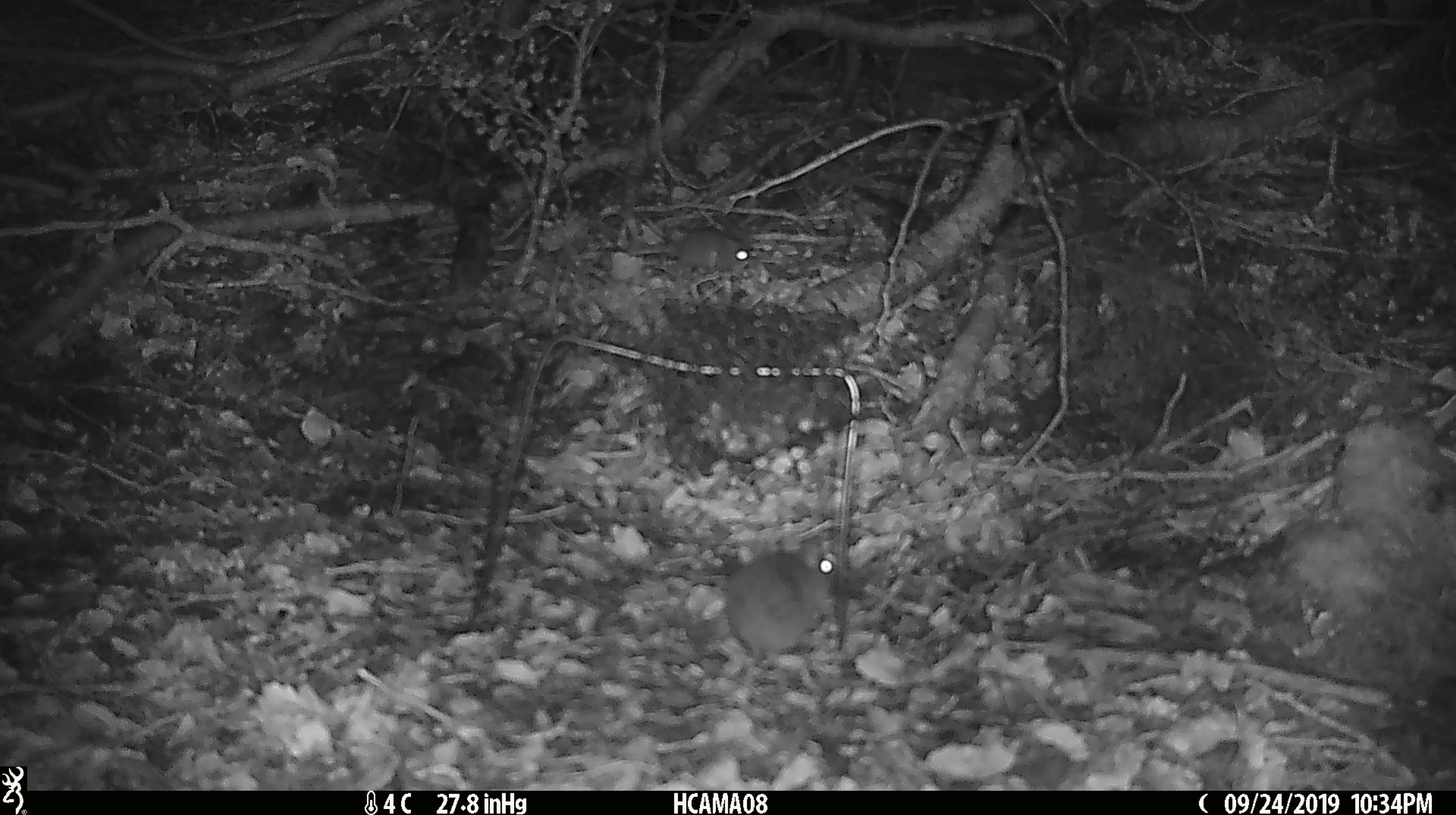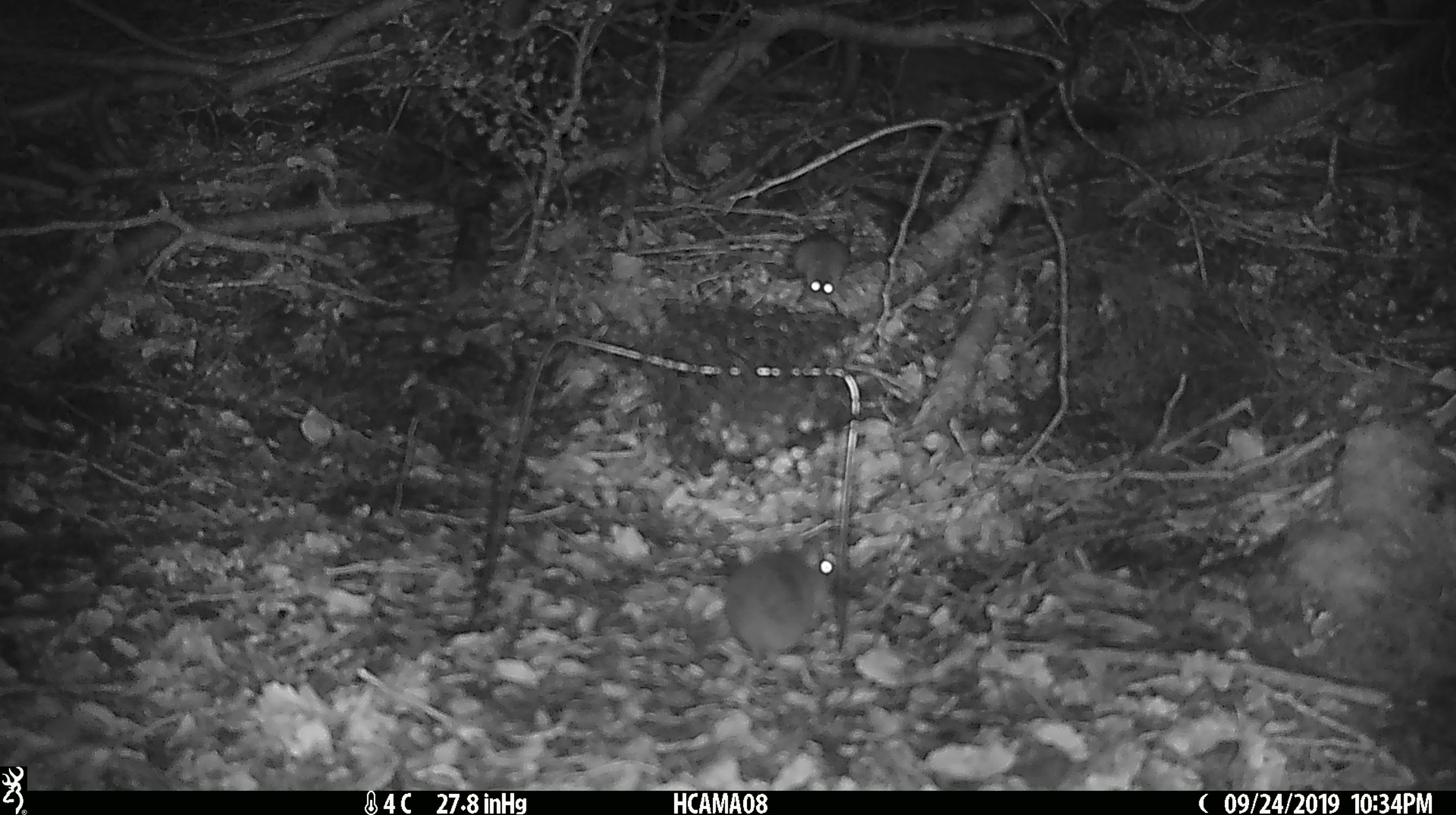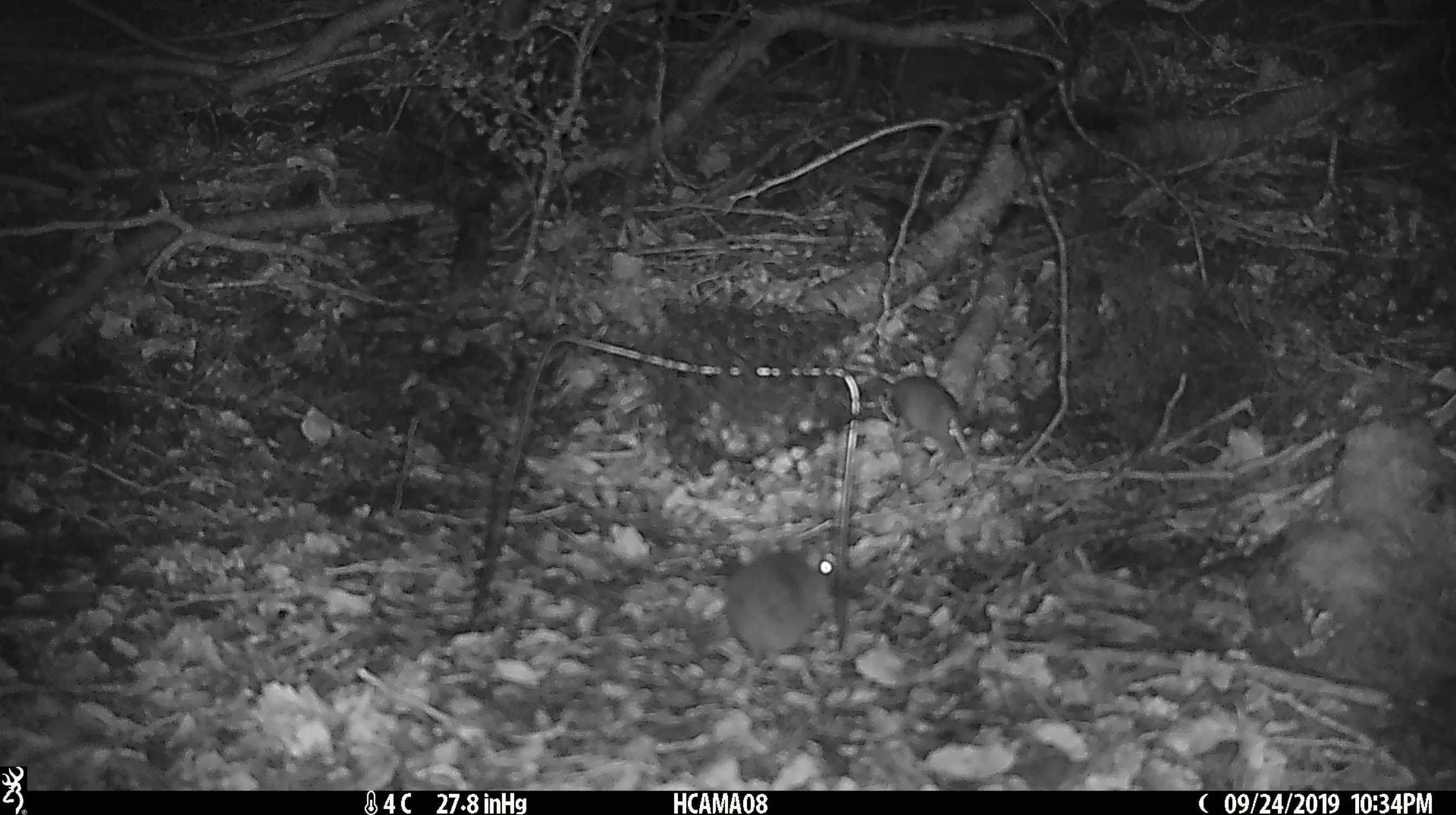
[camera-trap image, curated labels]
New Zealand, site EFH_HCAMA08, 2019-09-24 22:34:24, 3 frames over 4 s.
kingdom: Animalia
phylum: Chordata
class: Mammalia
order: Rodentia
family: Muridae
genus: Mus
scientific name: Mus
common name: mouse